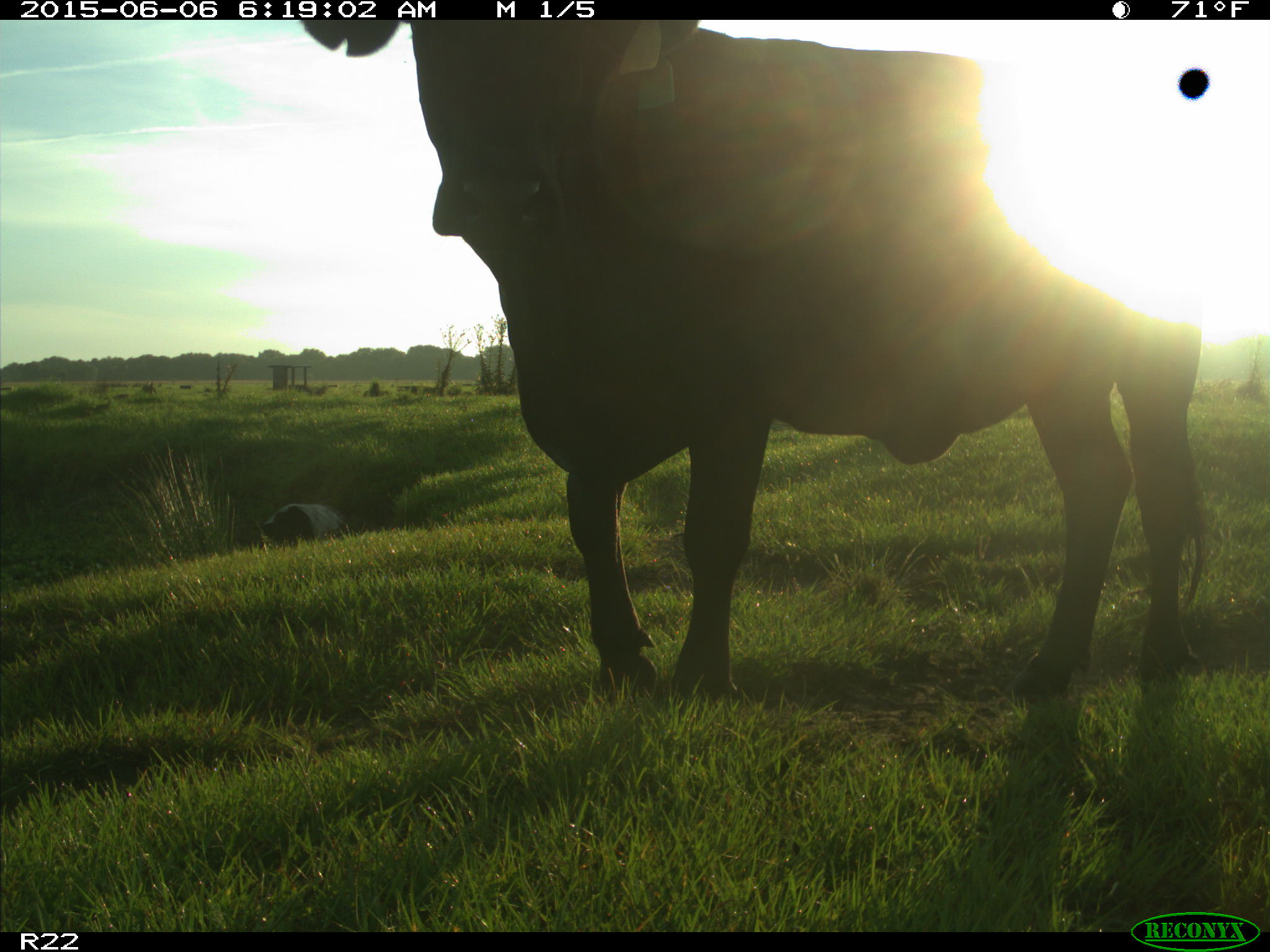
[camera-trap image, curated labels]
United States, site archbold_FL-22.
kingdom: Animalia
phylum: Chordata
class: Mammalia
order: Artiodactyla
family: Bovidae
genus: Bos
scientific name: Bos taurus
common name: domestic cow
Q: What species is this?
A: Bos taurus (domestic cow).